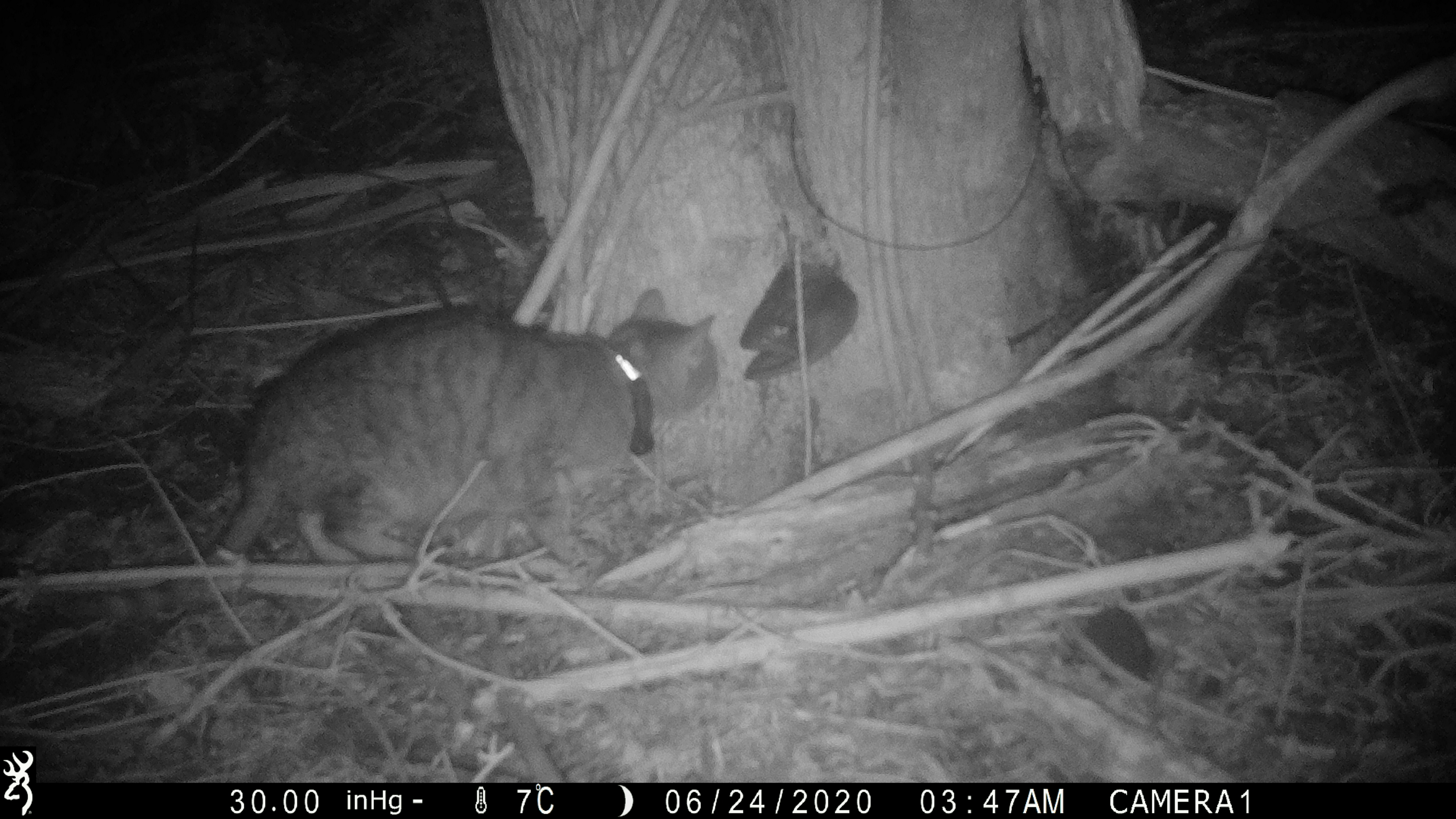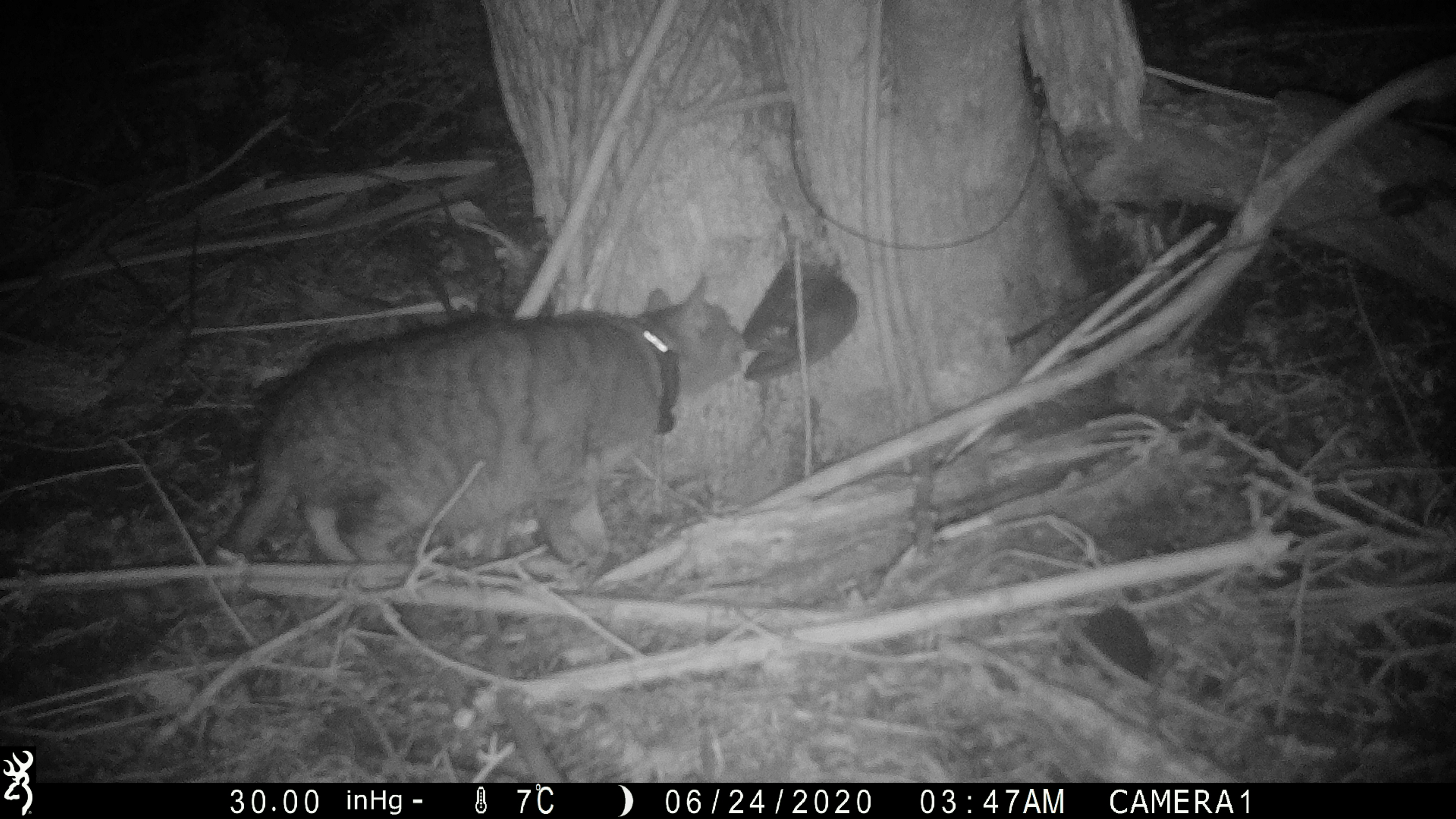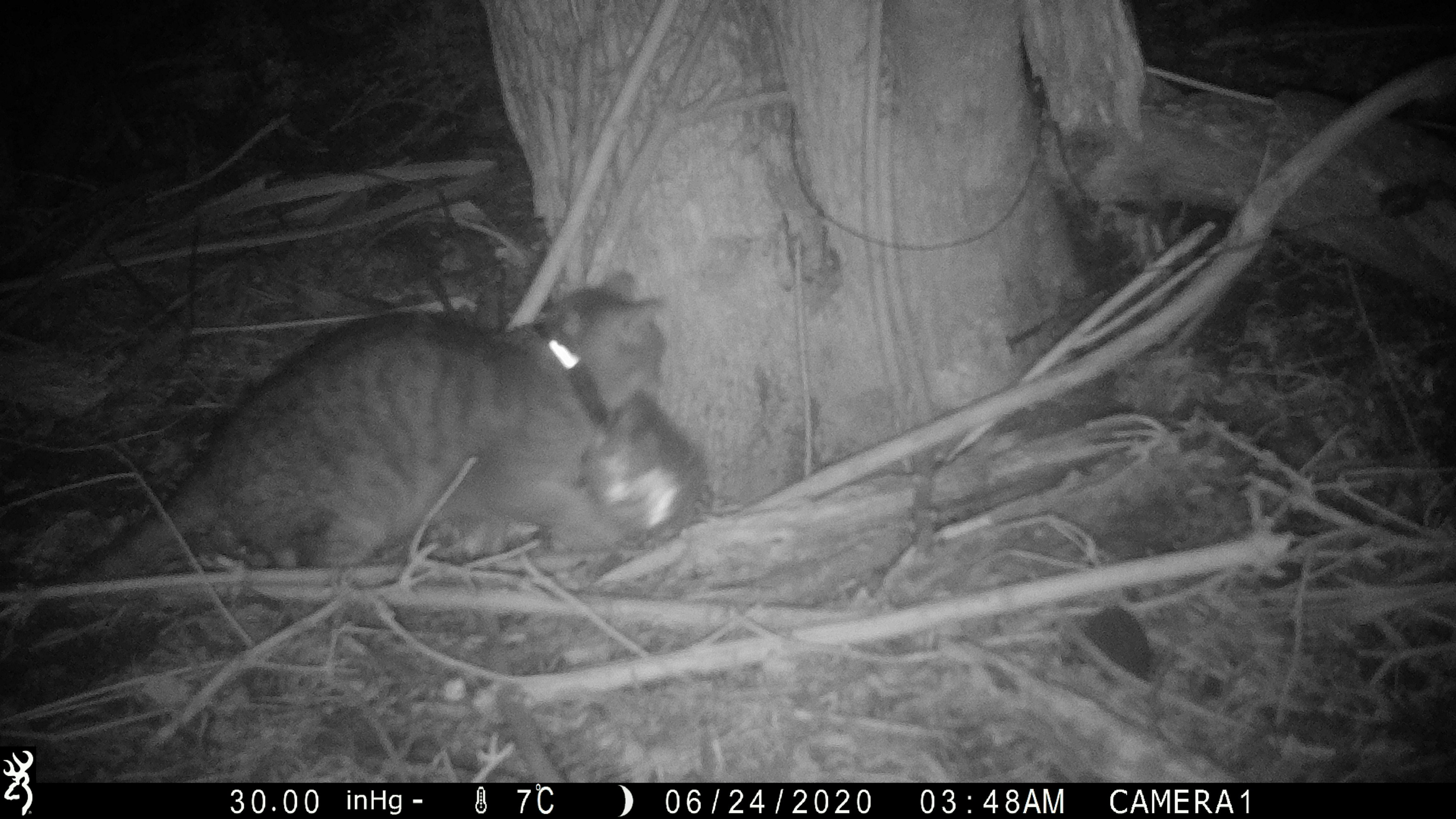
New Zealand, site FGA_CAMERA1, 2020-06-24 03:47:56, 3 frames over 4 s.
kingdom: Animalia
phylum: Chordata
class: Mammalia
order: Carnivora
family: Felidae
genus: Felis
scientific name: Felis catus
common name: domestic cat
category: cat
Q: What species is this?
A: Cat (domestic cat) (Felis catus).